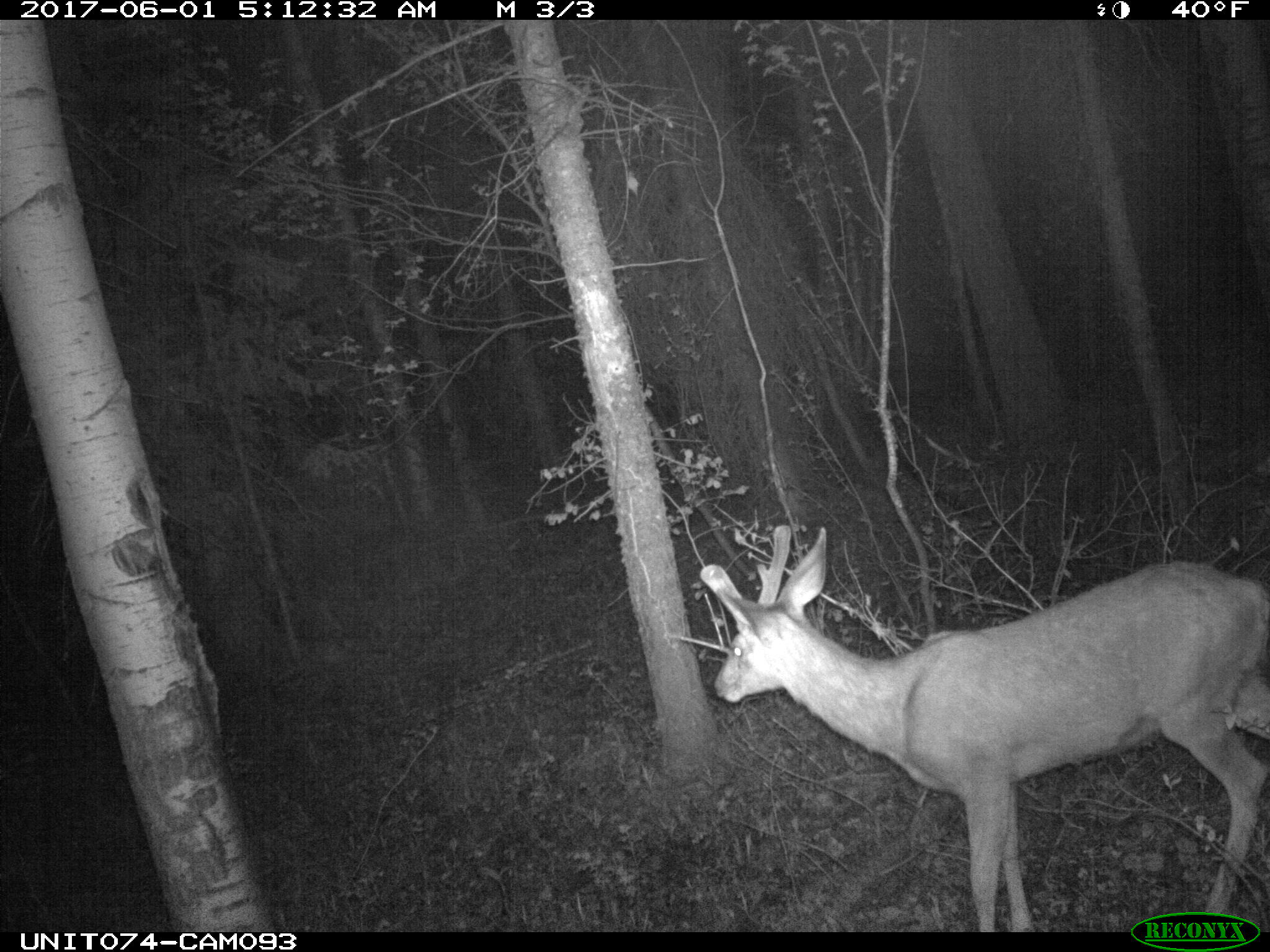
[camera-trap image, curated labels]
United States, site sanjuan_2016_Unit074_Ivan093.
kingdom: Animalia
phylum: Chordata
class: Mammalia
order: Artiodactyla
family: Cervidae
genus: Odocoileus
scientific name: Odocoileus hemionus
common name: mule deer